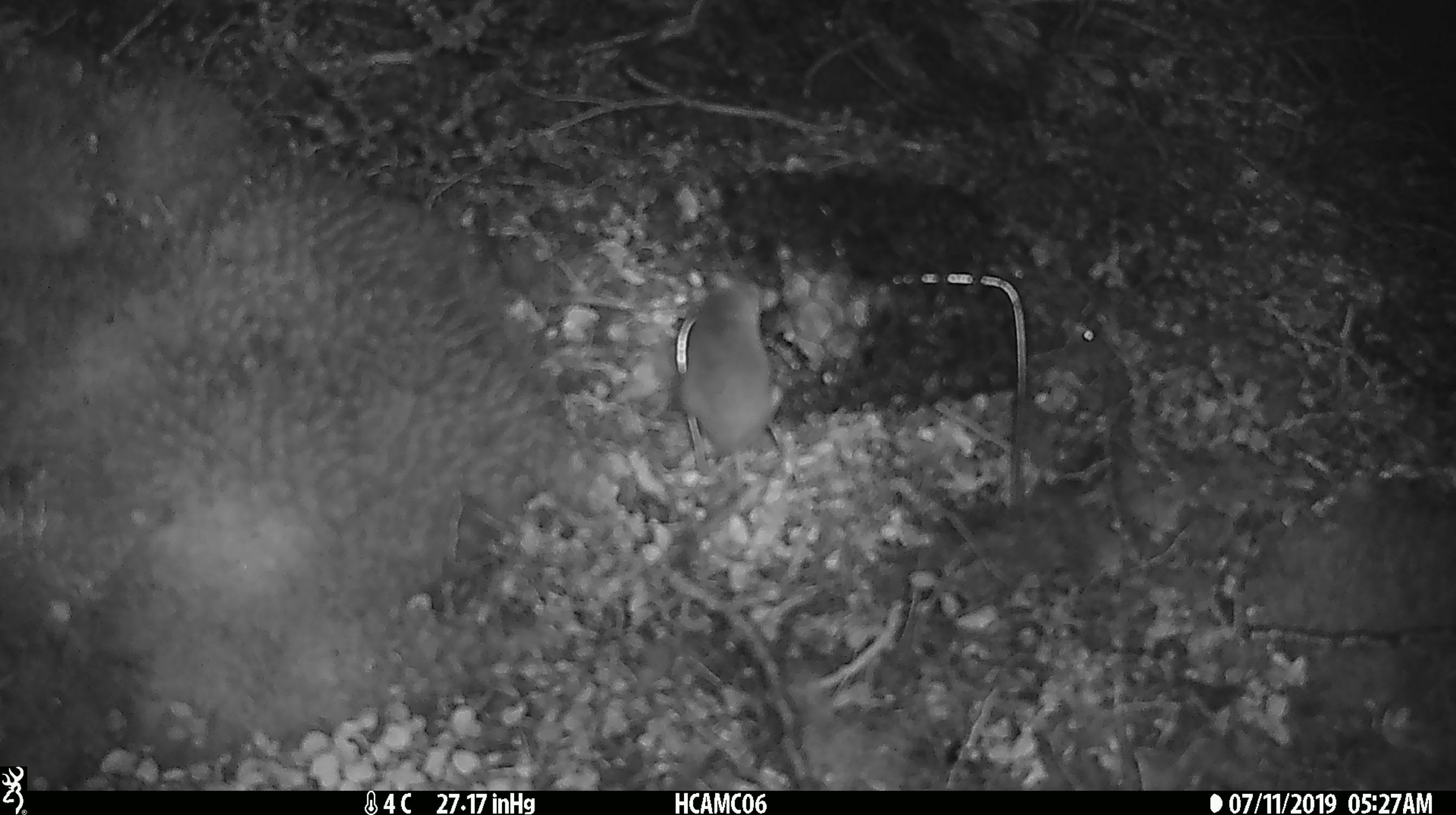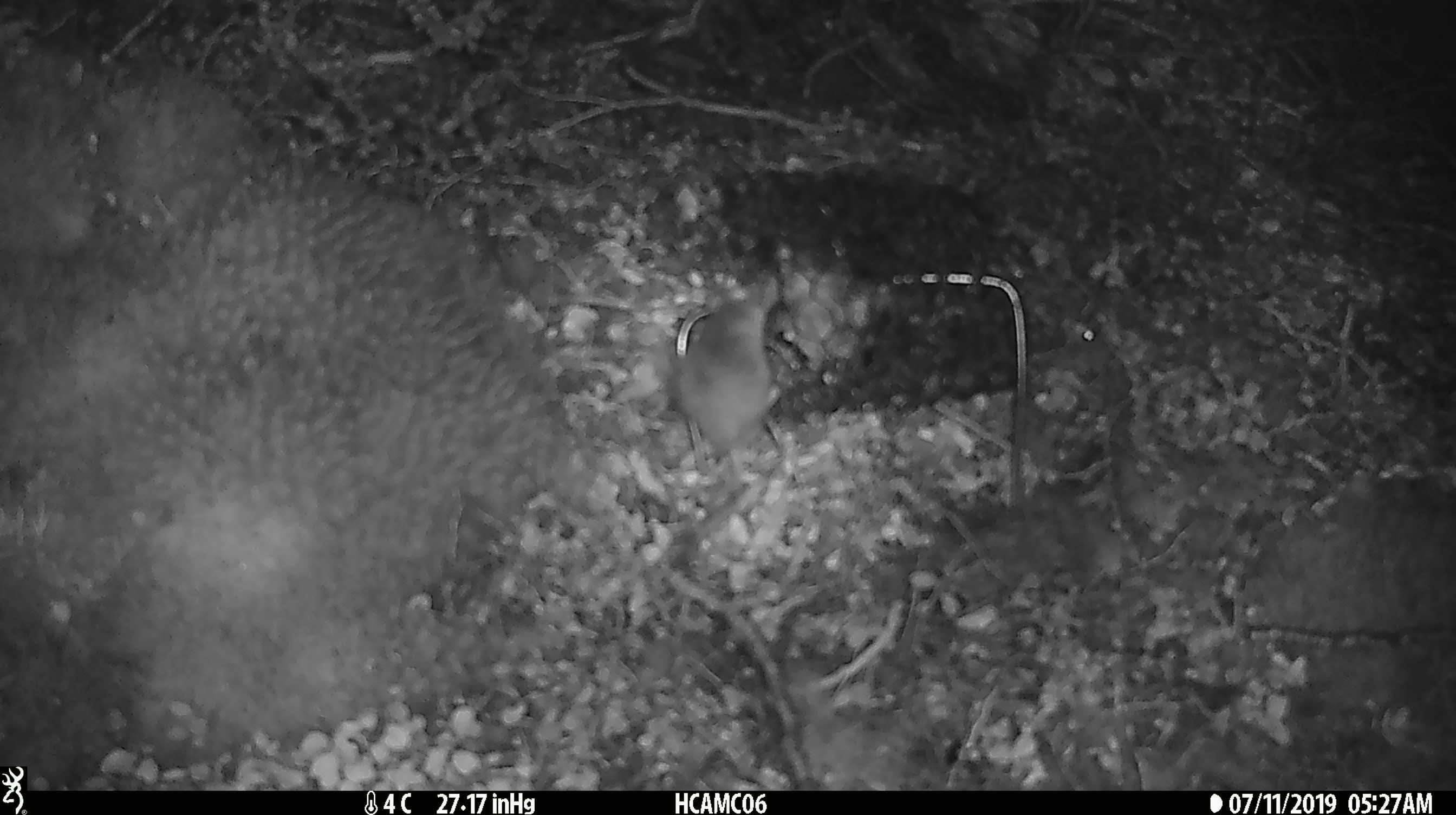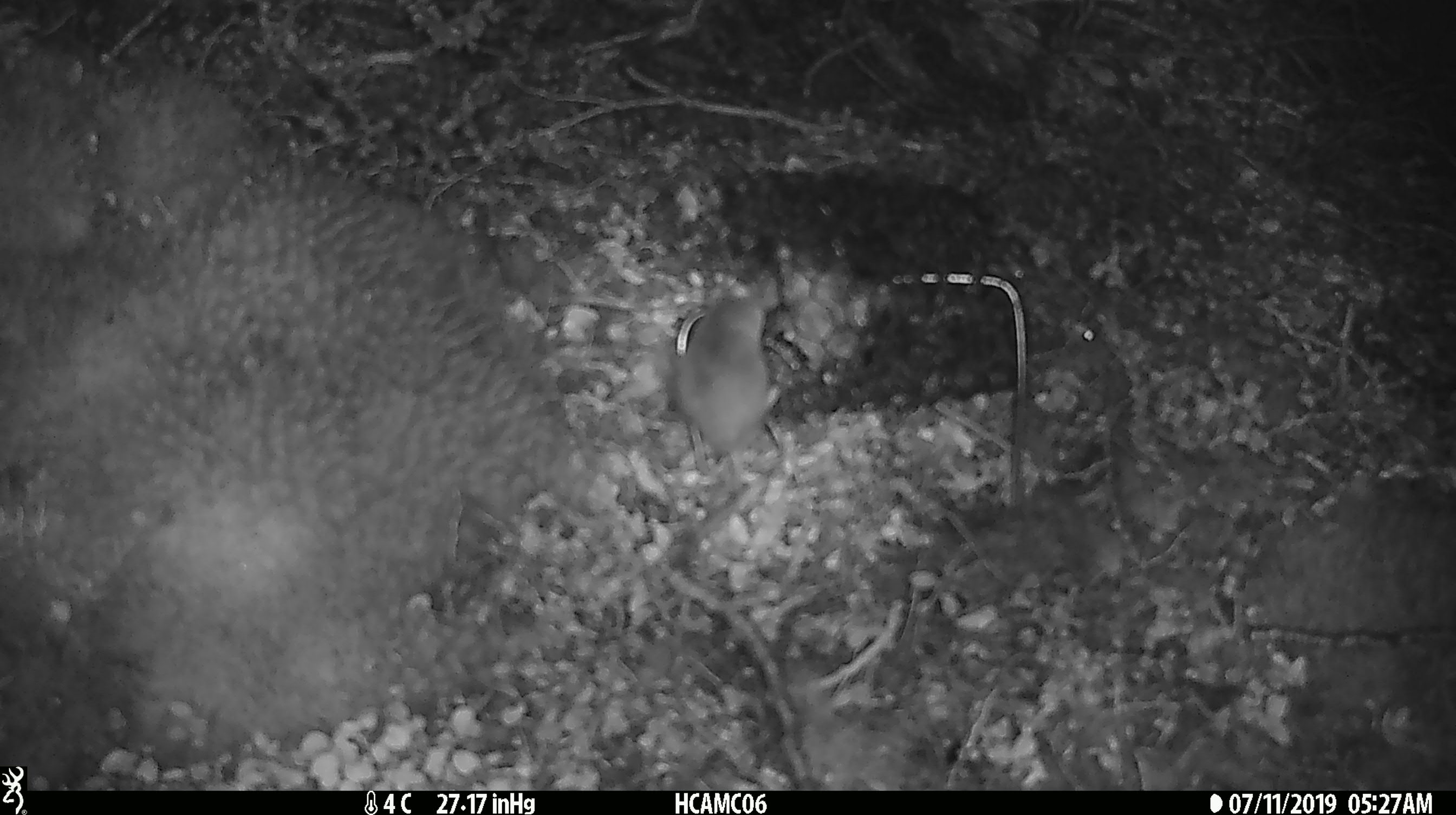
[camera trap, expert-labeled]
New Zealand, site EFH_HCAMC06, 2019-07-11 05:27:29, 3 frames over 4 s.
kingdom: Animalia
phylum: Chordata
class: Mammalia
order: Rodentia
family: Muridae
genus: Mus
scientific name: Mus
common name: mouse